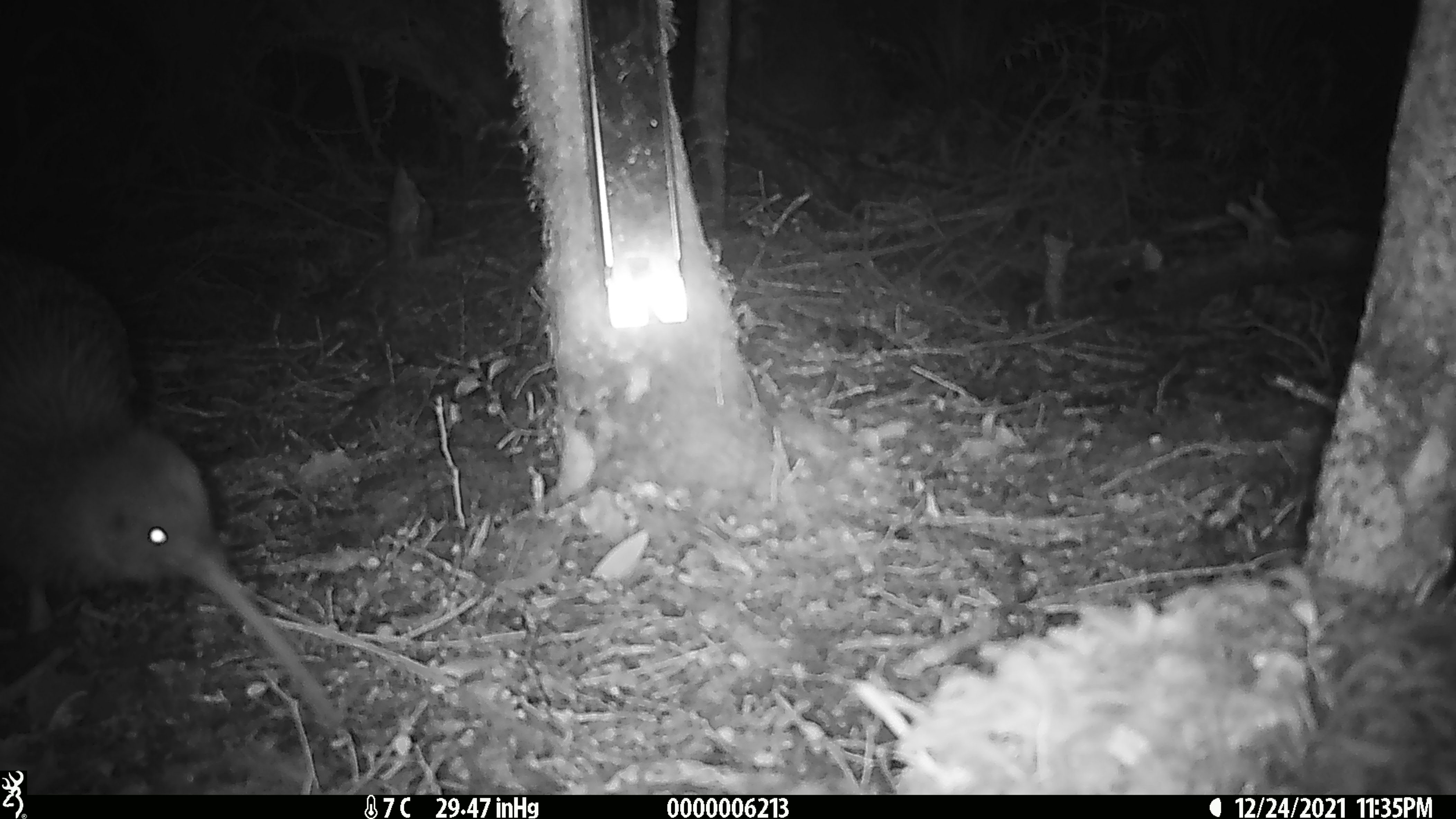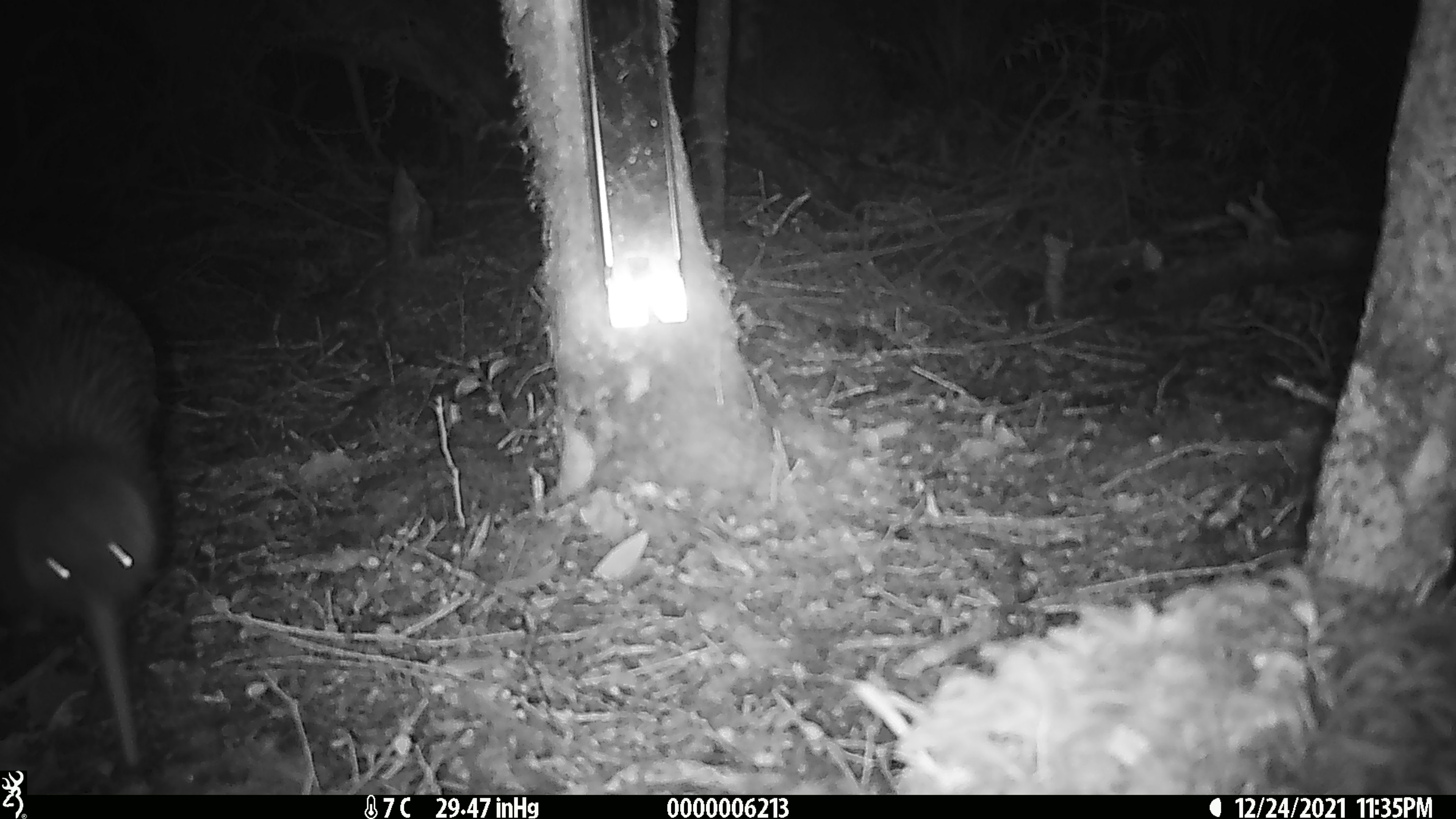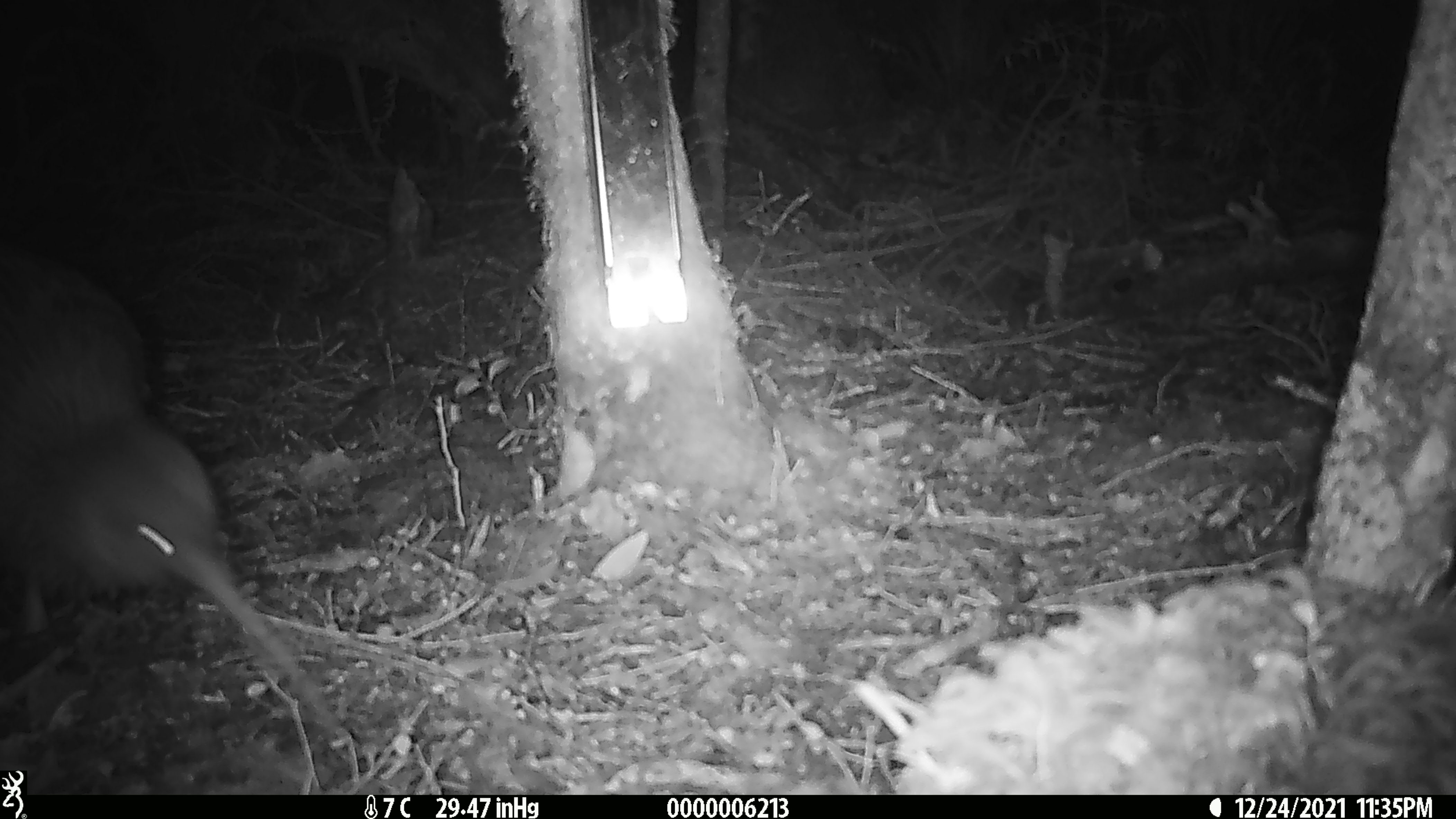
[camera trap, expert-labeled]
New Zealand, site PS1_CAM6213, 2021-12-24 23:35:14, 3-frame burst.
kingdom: Animalia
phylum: Chordata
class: Aves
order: Apterygiformes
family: Apterygidae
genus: Apteryx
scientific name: Apteryx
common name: kiwi